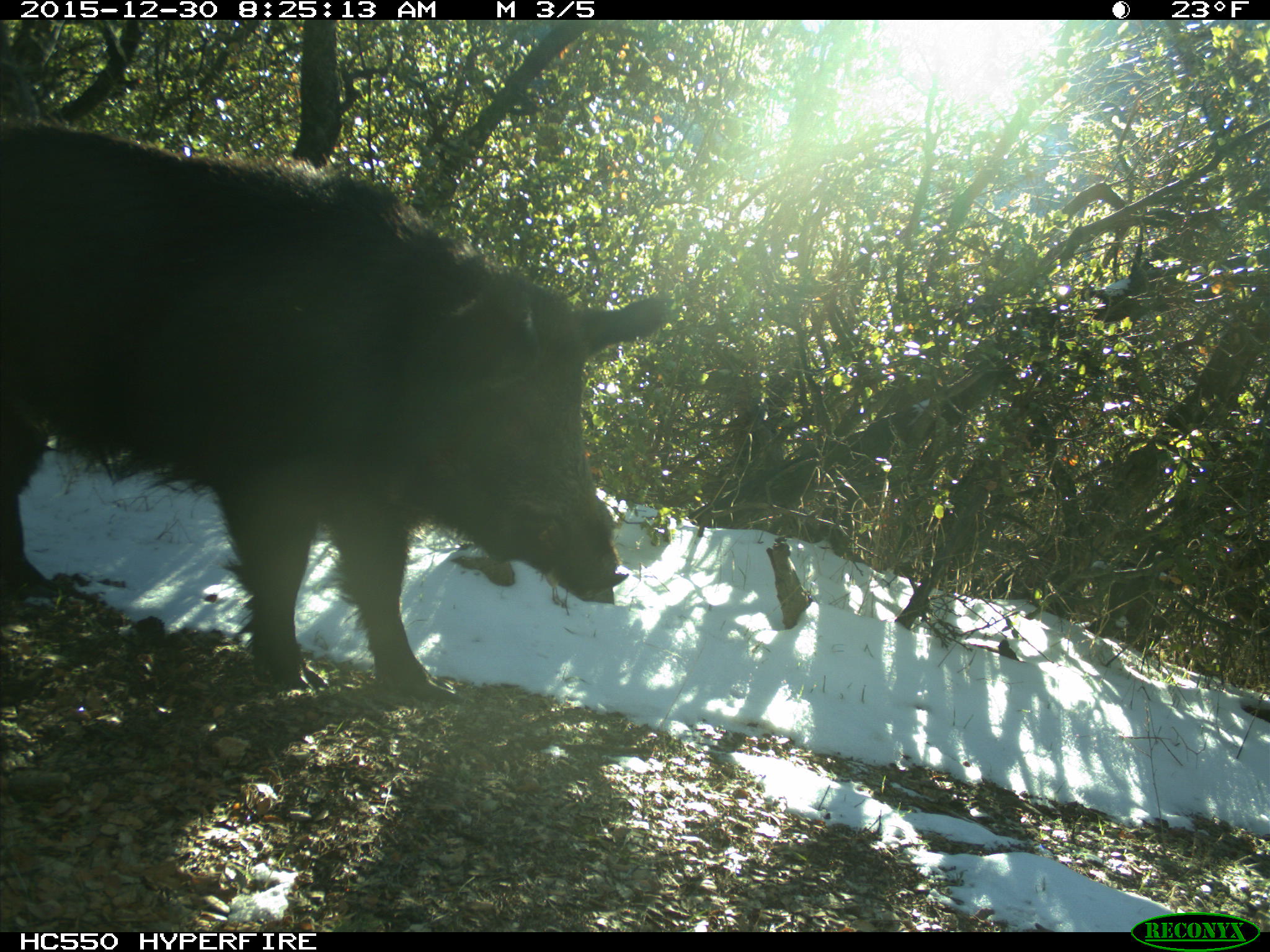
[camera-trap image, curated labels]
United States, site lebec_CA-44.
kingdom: Animalia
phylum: Chordata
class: Mammalia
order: Artiodactyla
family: Suidae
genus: Sus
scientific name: Sus scrofa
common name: wild boar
Sus scrofa (wild boar).